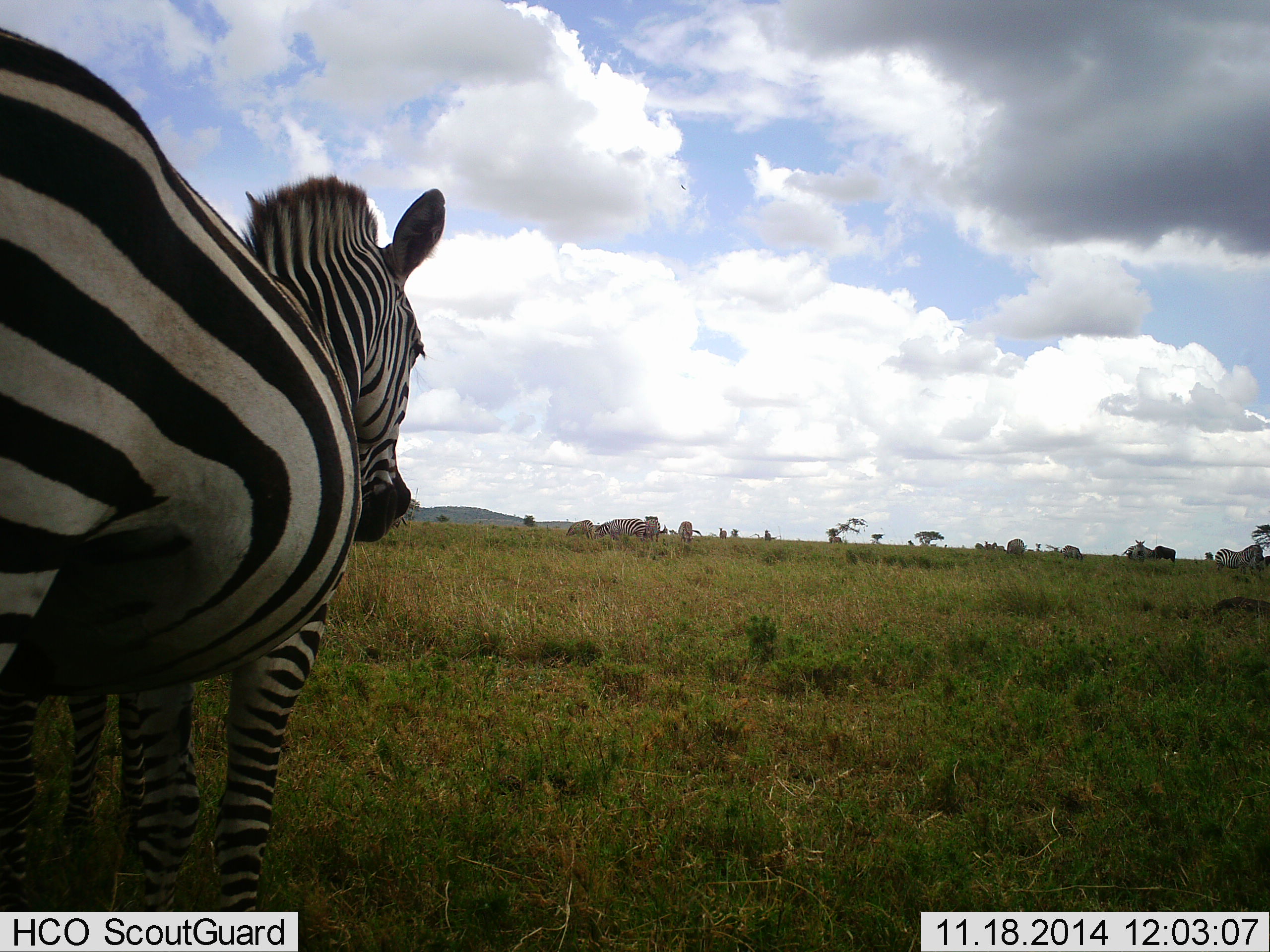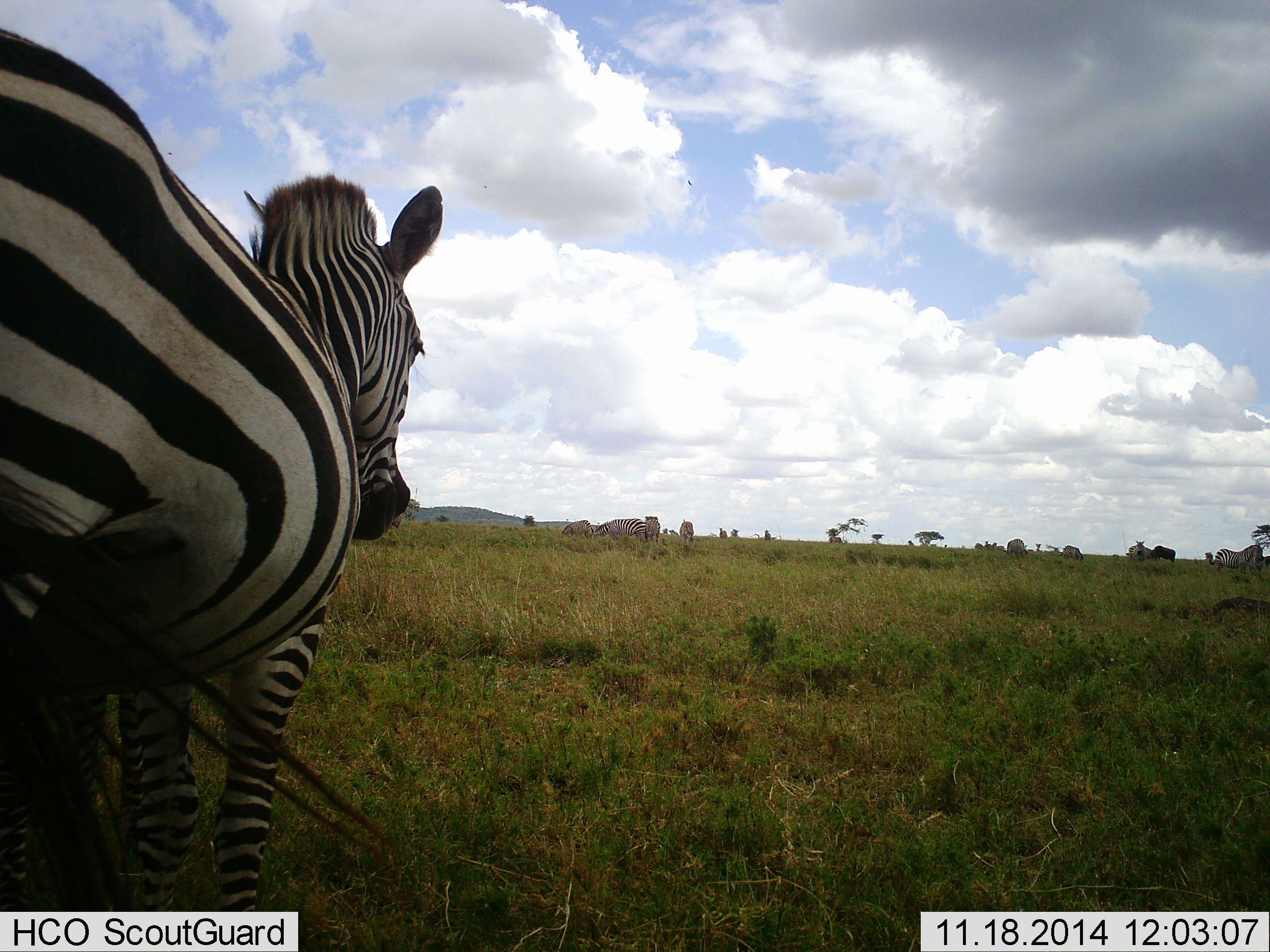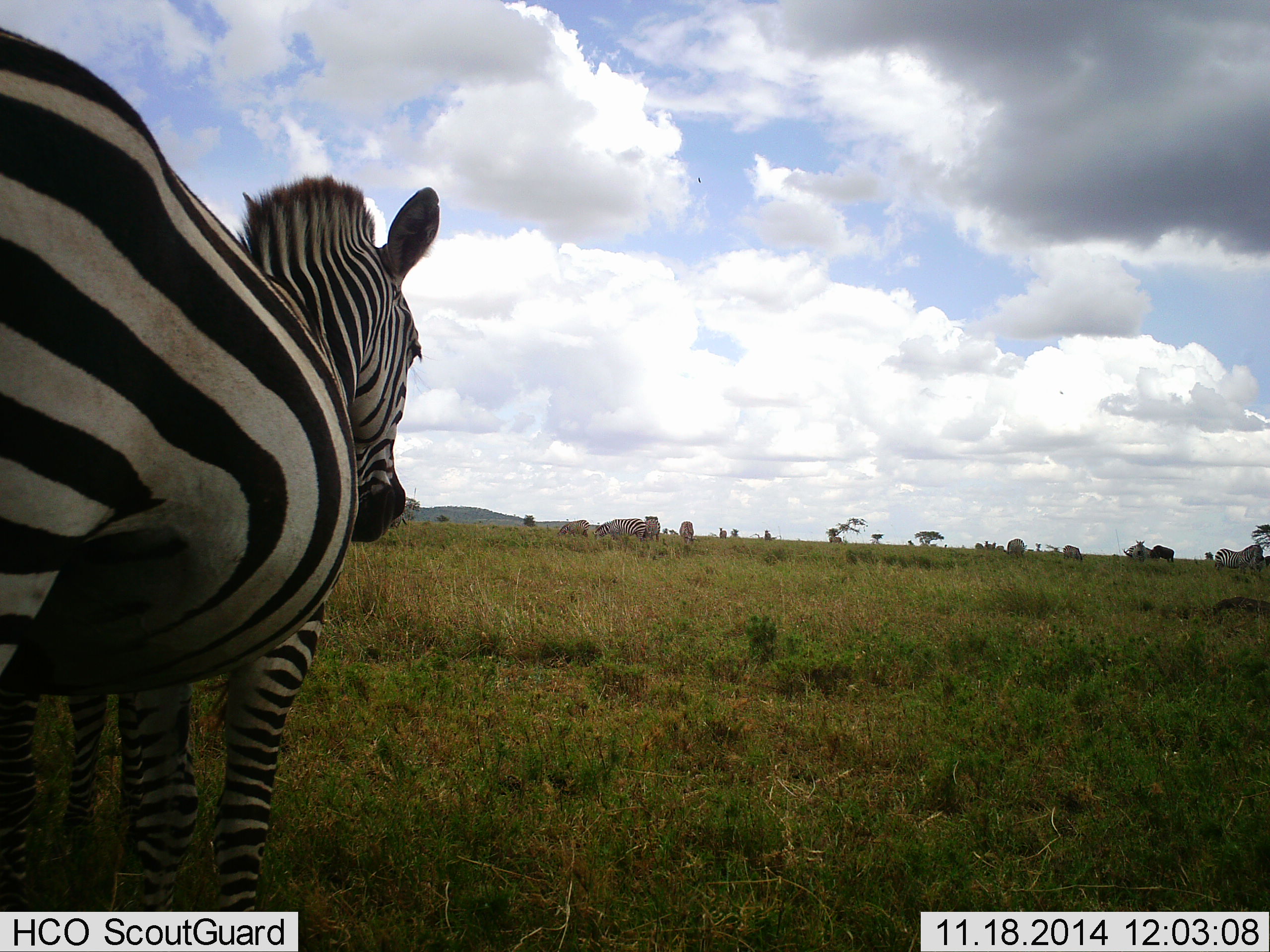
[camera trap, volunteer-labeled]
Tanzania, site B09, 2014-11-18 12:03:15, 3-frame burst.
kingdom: Animalia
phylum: Chordata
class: Mammalia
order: Perissodactyla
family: Equidae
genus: Equus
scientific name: Equus quagga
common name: plains zebra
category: zebra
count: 5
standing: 100%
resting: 0%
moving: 20%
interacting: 0%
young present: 0%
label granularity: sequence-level